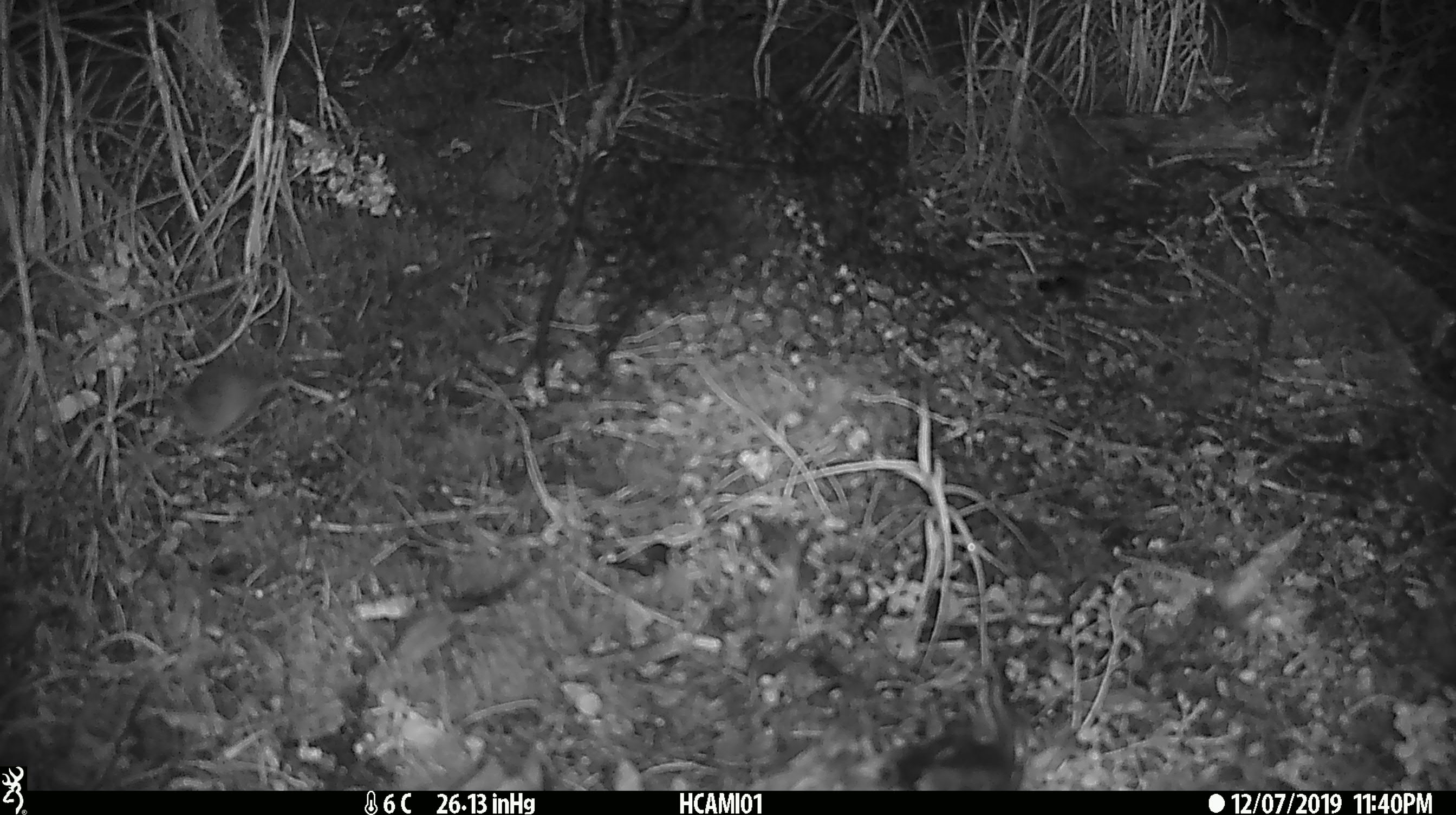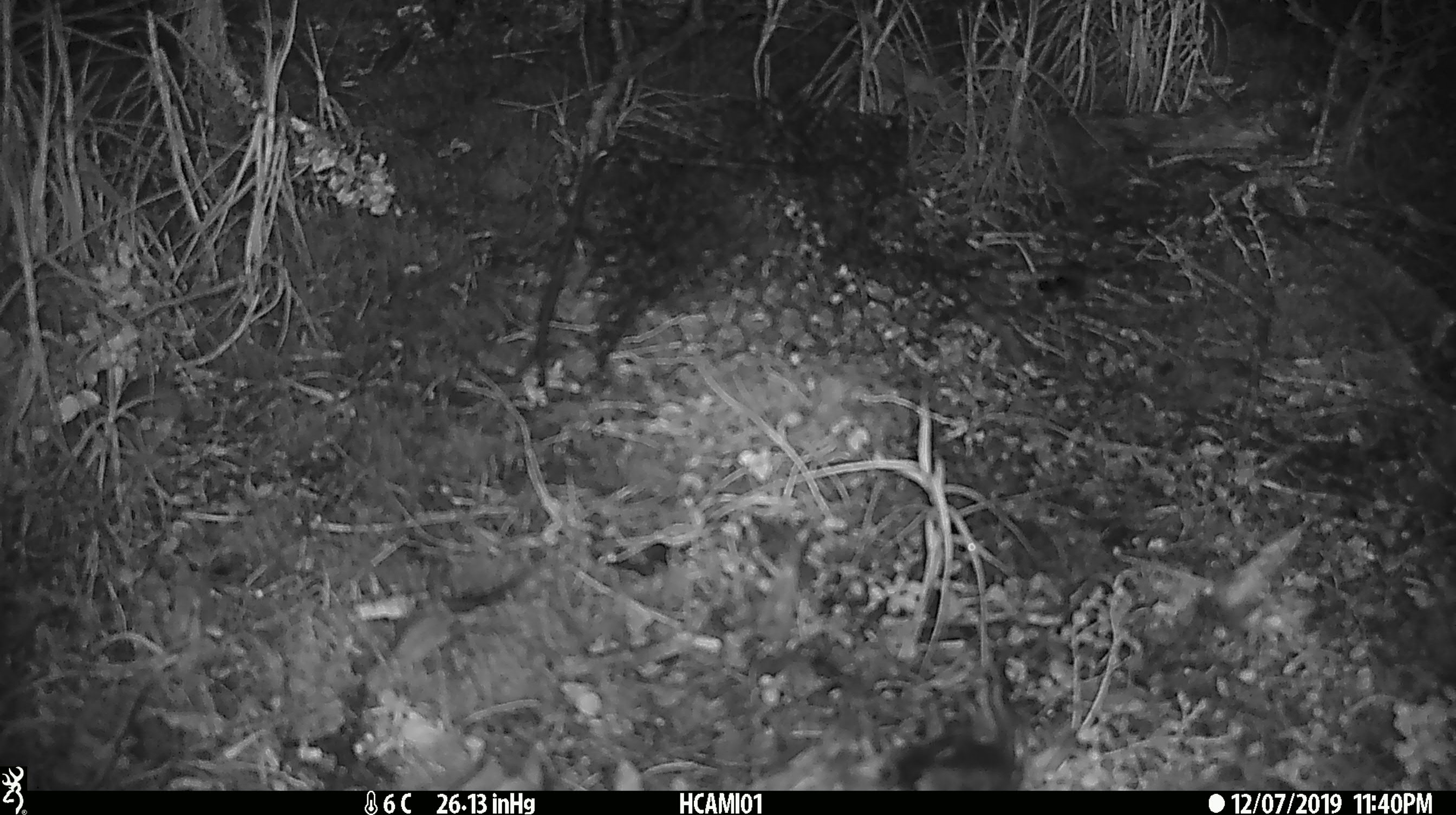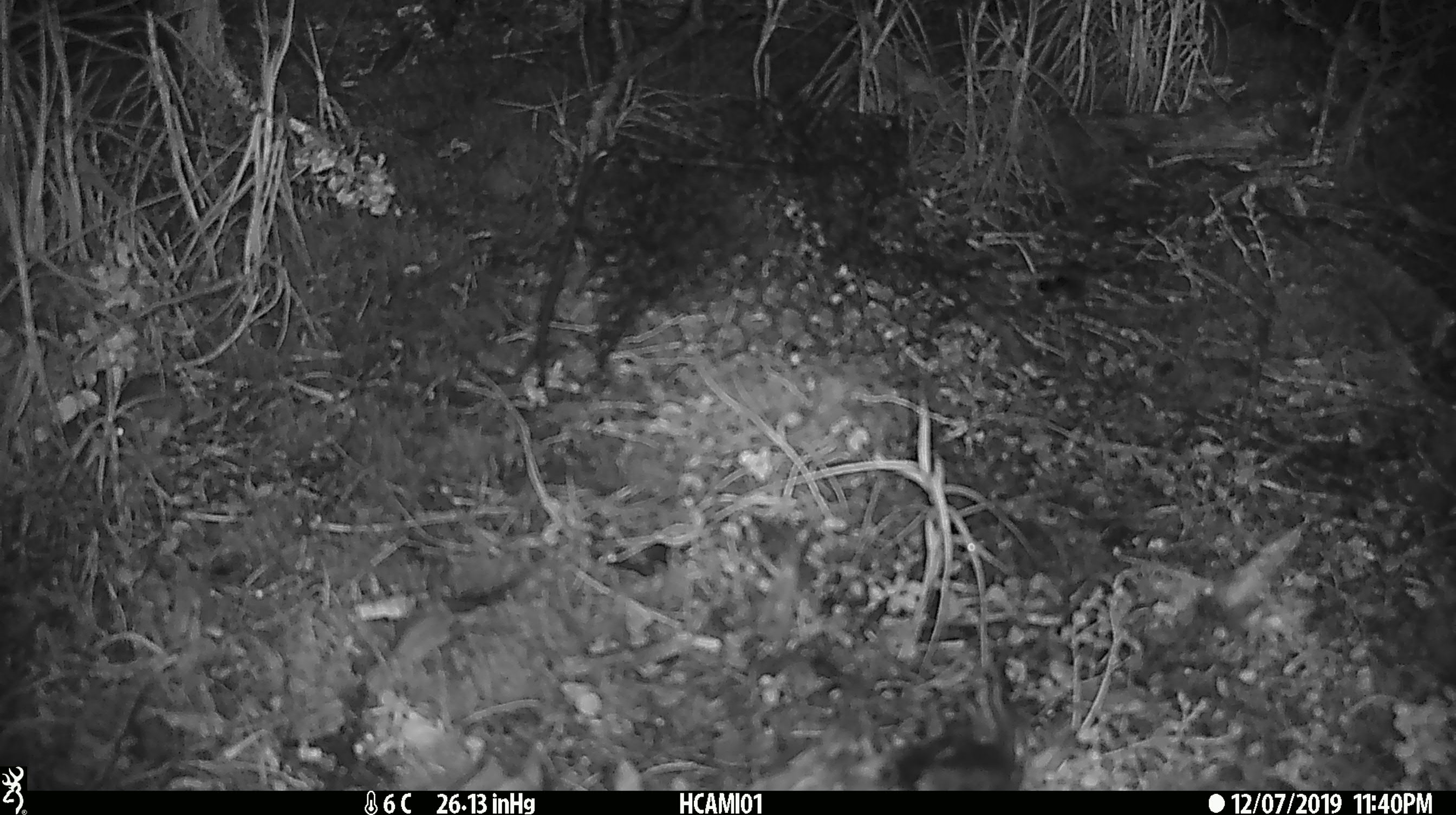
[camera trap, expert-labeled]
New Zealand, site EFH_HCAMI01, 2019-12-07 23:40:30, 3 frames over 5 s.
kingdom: Animalia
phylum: Chordata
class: Mammalia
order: Rodentia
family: Muridae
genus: Mus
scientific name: Mus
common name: mouse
Mouse (Mus).